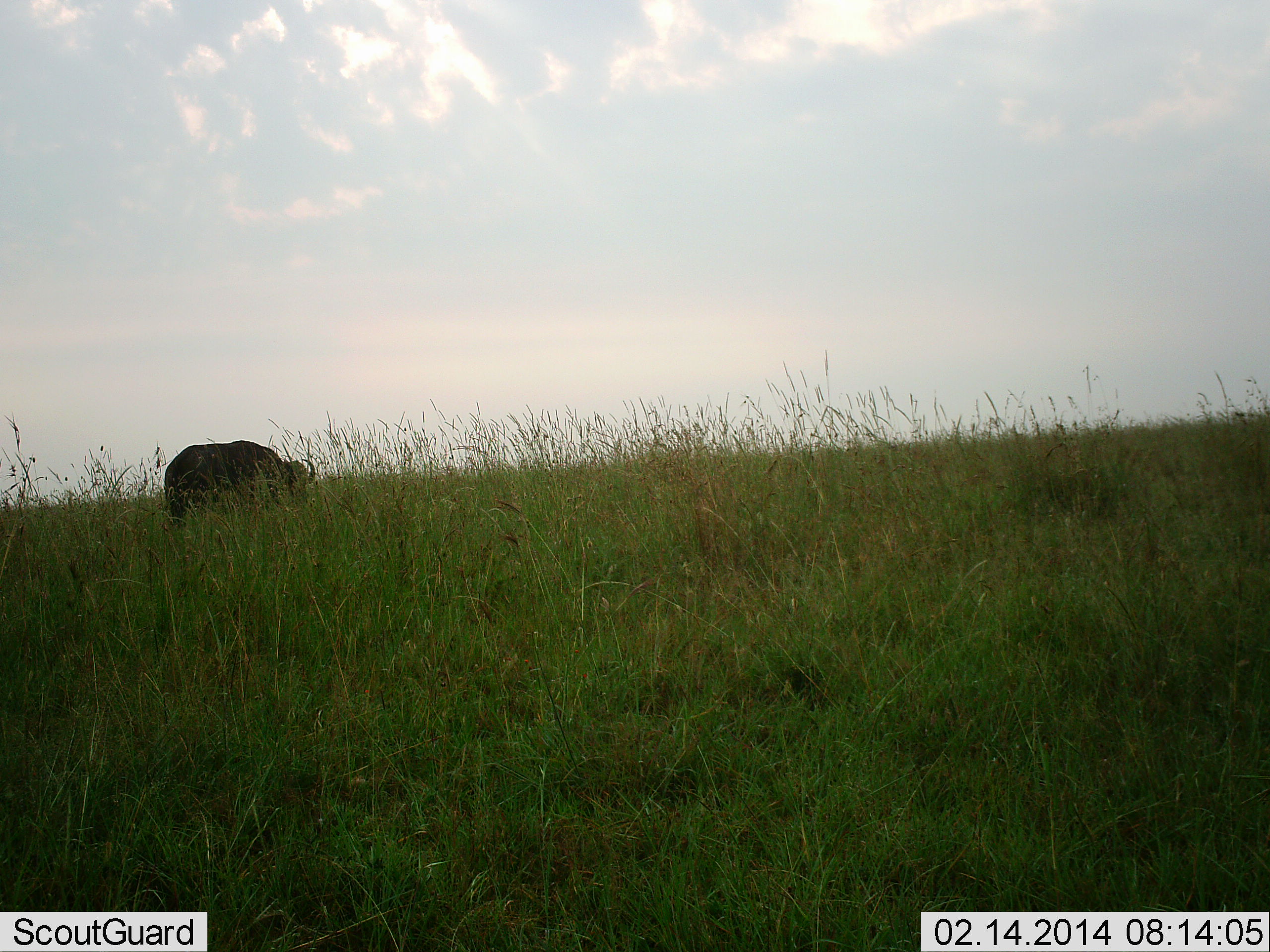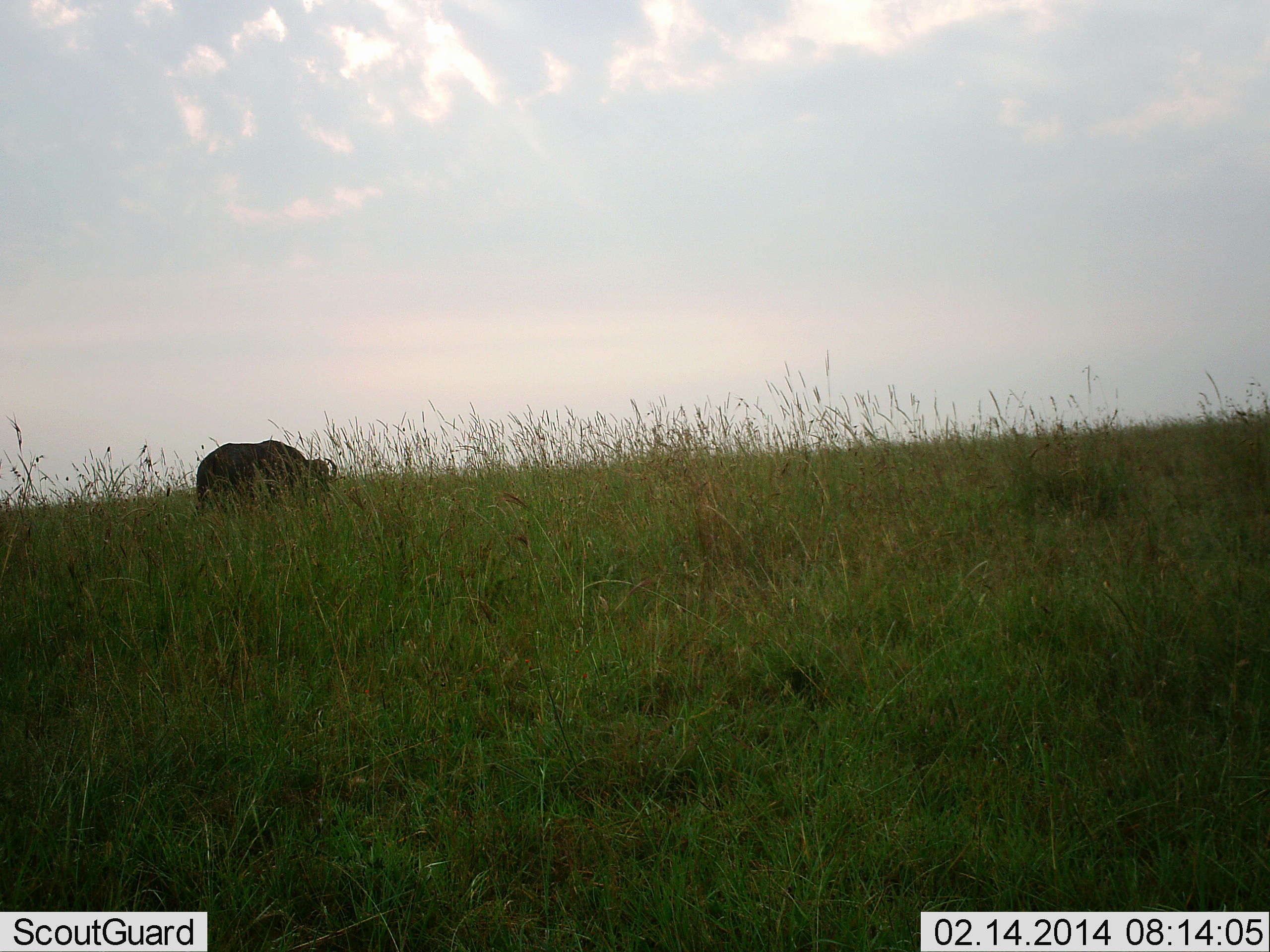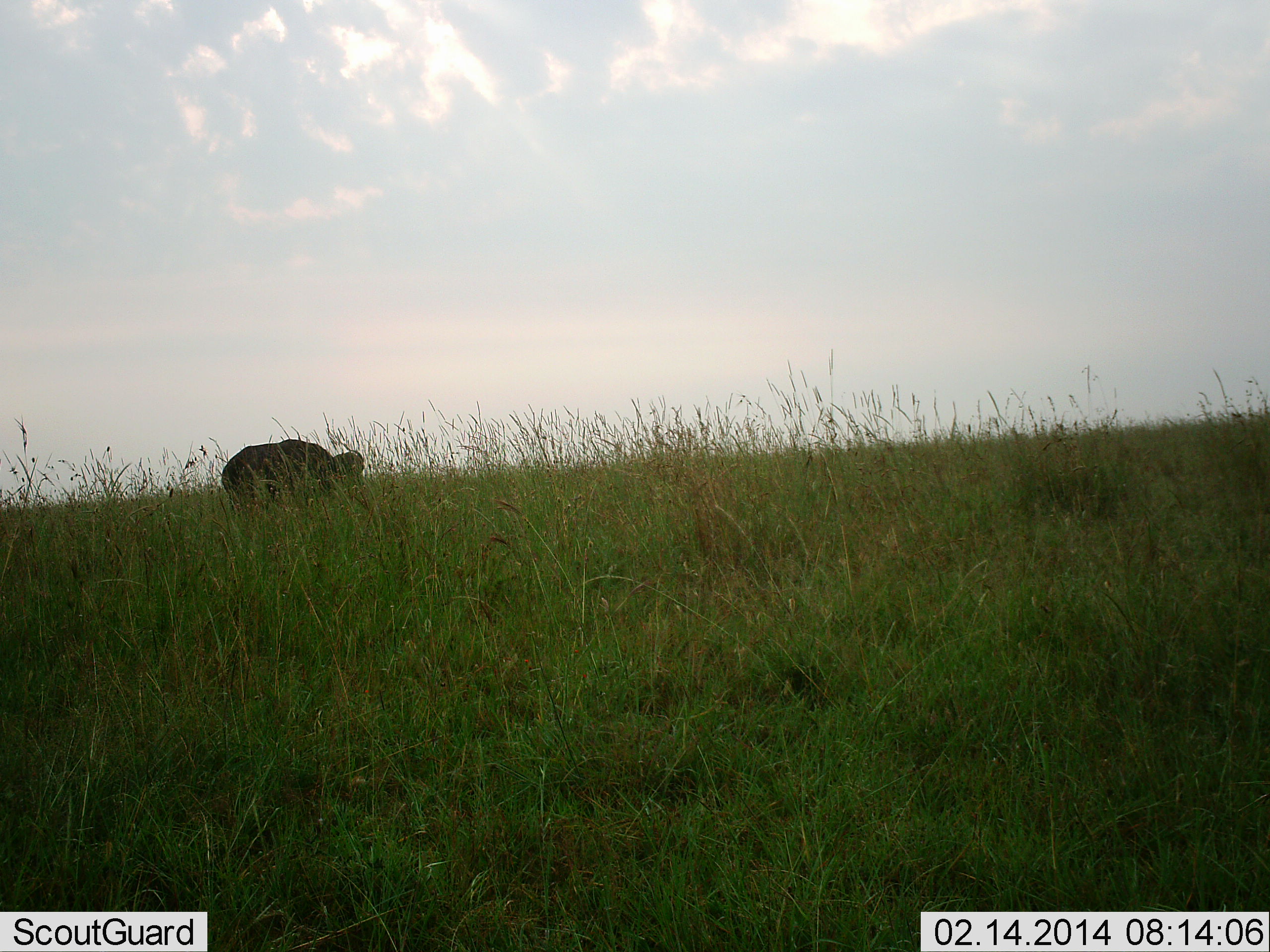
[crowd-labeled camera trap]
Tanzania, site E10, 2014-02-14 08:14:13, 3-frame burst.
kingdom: Animalia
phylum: Chordata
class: Mammalia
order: Artiodactyla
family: Bovidae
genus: Syncerus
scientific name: Syncerus caffer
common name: cape buffalo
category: buffalo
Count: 1.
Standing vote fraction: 10%.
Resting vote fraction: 0%.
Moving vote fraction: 90%.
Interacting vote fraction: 0%.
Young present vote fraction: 0%.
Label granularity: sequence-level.